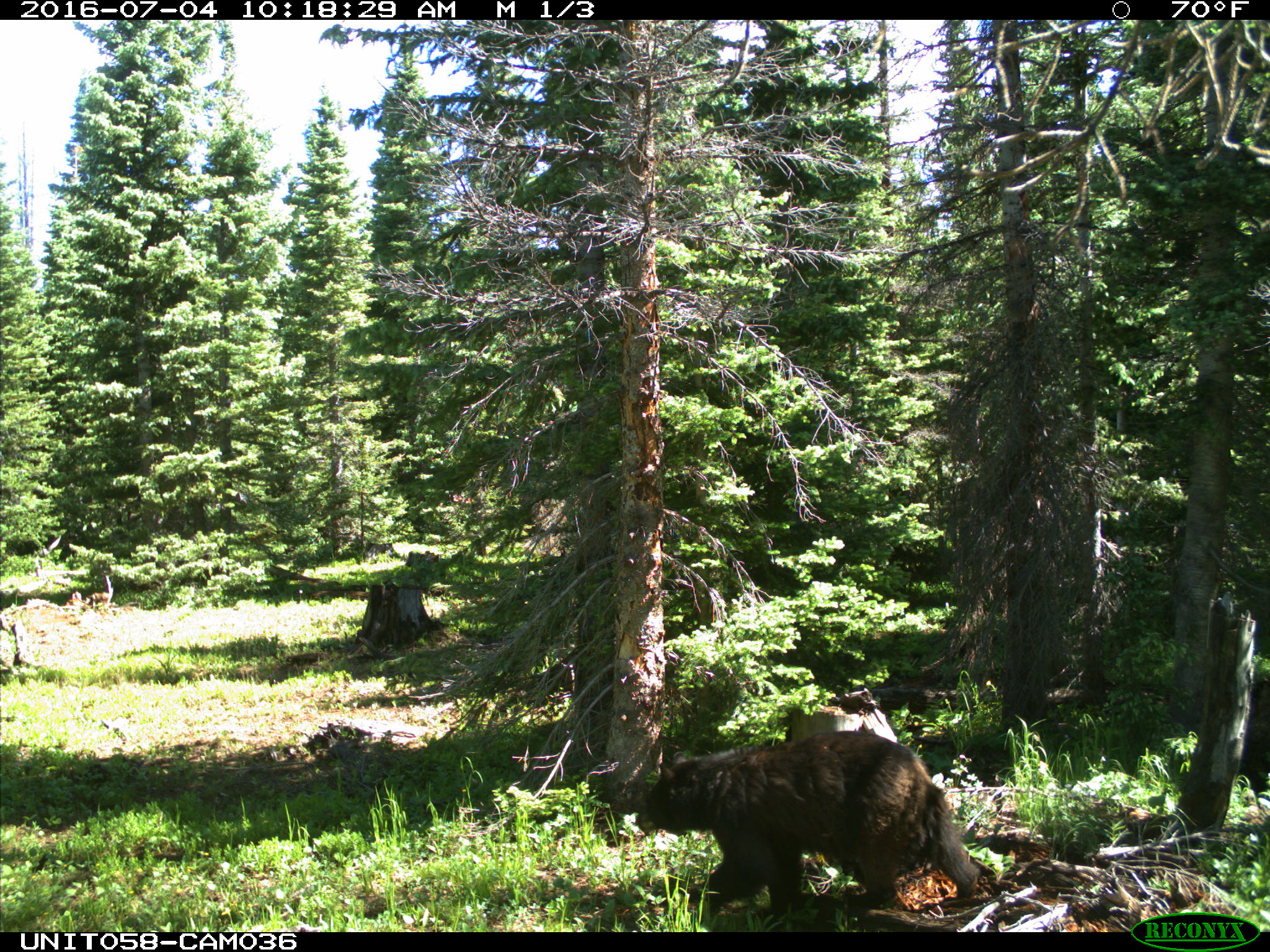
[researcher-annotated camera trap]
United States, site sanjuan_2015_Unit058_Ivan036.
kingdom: Animalia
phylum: Chordata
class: Mammalia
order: Carnivora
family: Ursidae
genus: Ursus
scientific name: Ursus americanus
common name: american black bear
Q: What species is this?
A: Ursus americanus (american black bear).